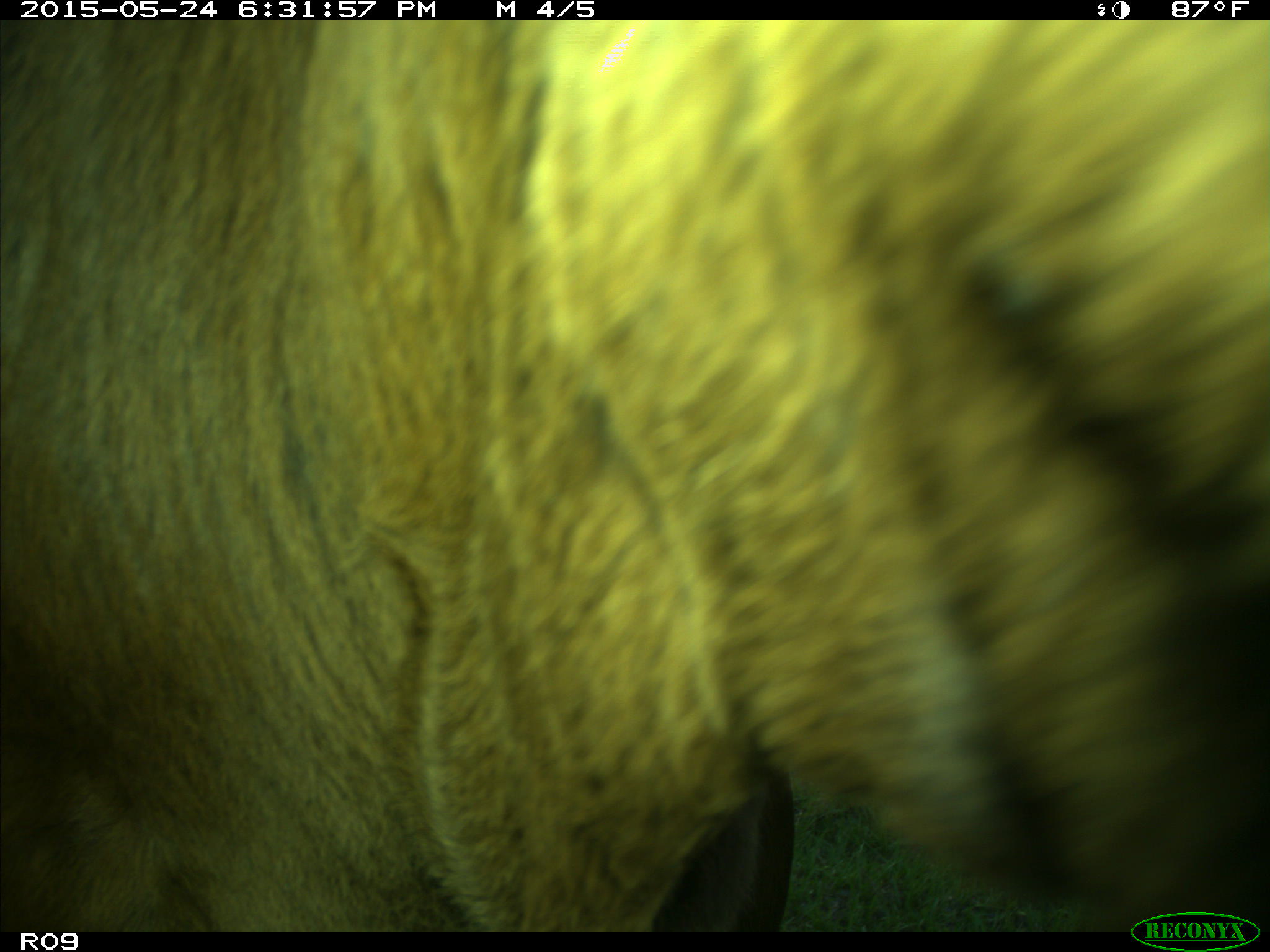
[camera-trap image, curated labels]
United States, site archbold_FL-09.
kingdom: Animalia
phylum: Chordata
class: Mammalia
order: Artiodactyla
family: Bovidae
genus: Bos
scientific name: Bos taurus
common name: domestic cow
Bos taurus (domestic cow).